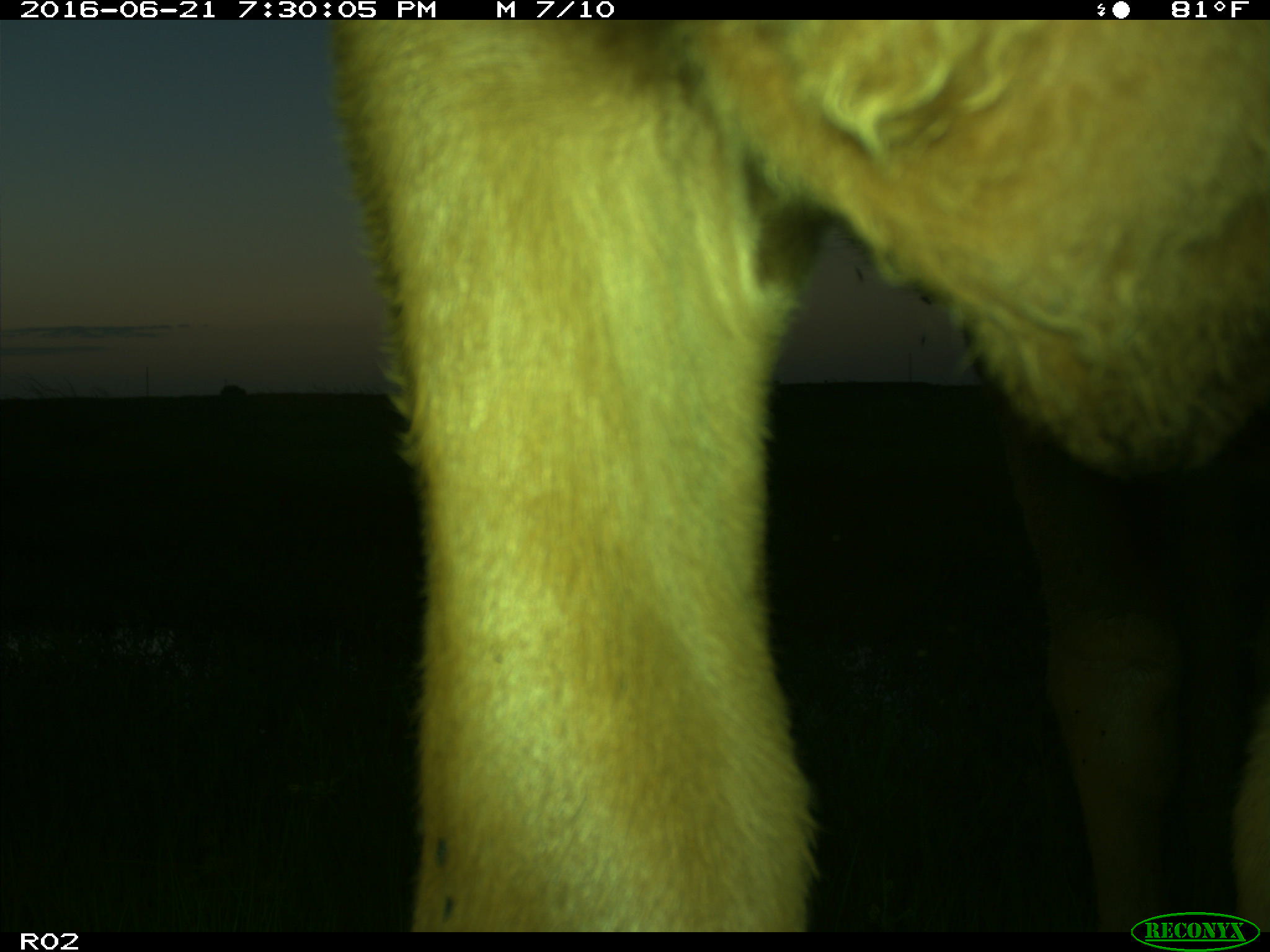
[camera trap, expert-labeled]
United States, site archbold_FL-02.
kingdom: Animalia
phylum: Chordata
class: Mammalia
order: Artiodactyla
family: Bovidae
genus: Bos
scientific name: Bos taurus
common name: domestic cow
Bos taurus (domestic cow).